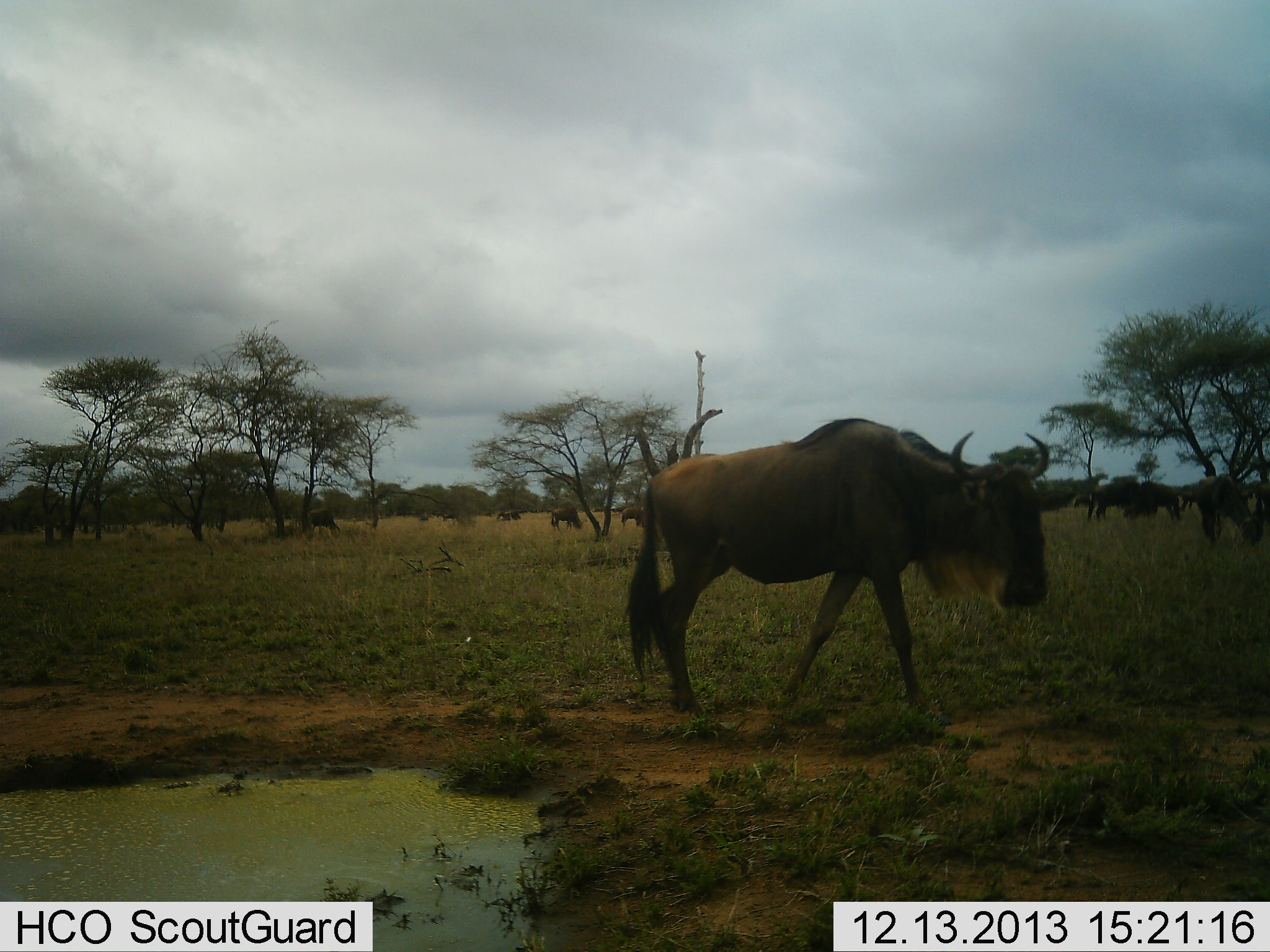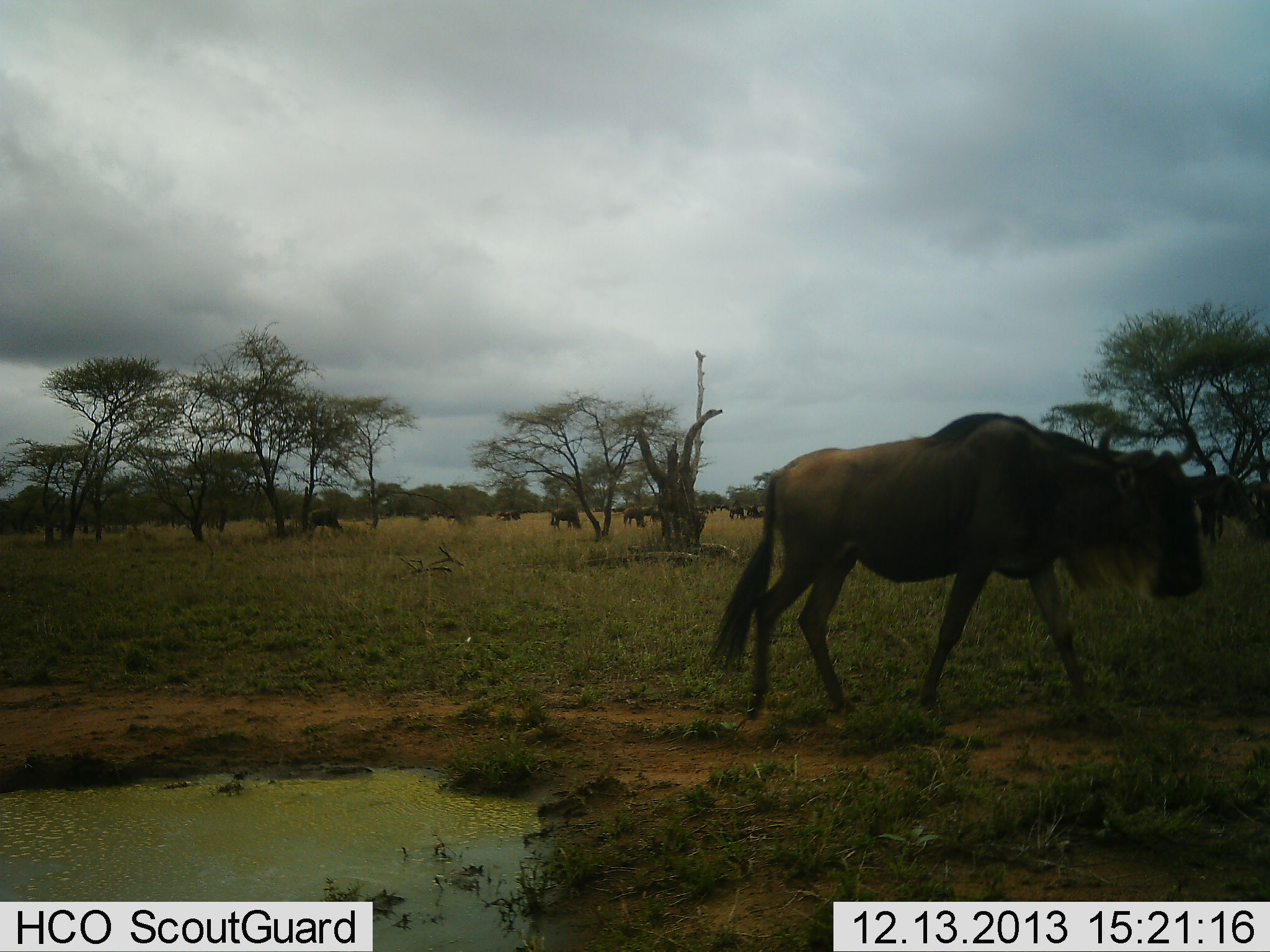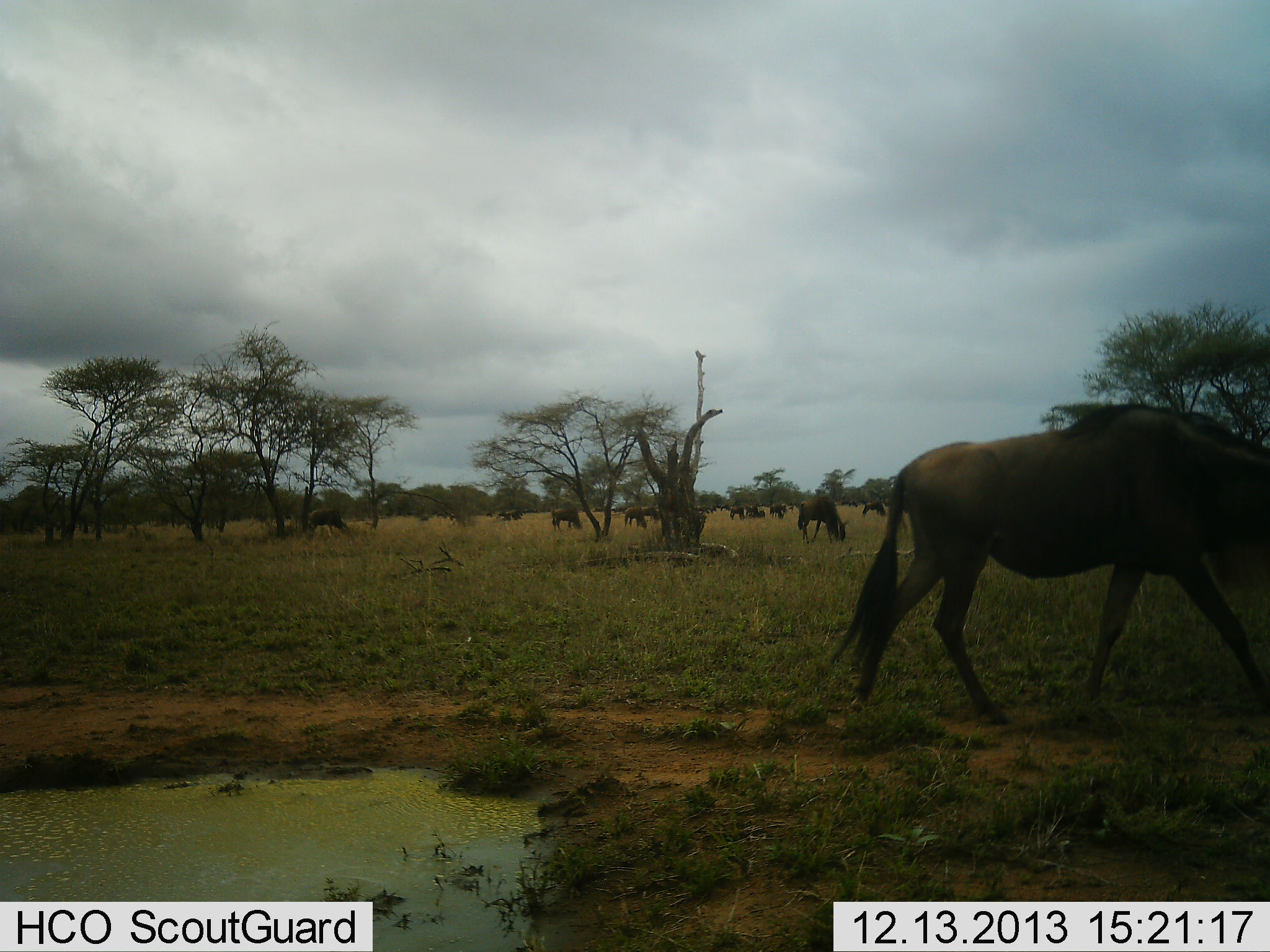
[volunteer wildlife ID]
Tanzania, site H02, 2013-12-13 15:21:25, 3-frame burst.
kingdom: Animalia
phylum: Chordata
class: Mammalia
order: Artiodactyla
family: Bovidae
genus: Connochaetes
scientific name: Connochaetes taurinus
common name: blue wildebeest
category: wildebeest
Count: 11-50.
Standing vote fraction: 50%.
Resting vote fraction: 0%.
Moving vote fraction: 80%.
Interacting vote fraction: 0%.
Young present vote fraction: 0%.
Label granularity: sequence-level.